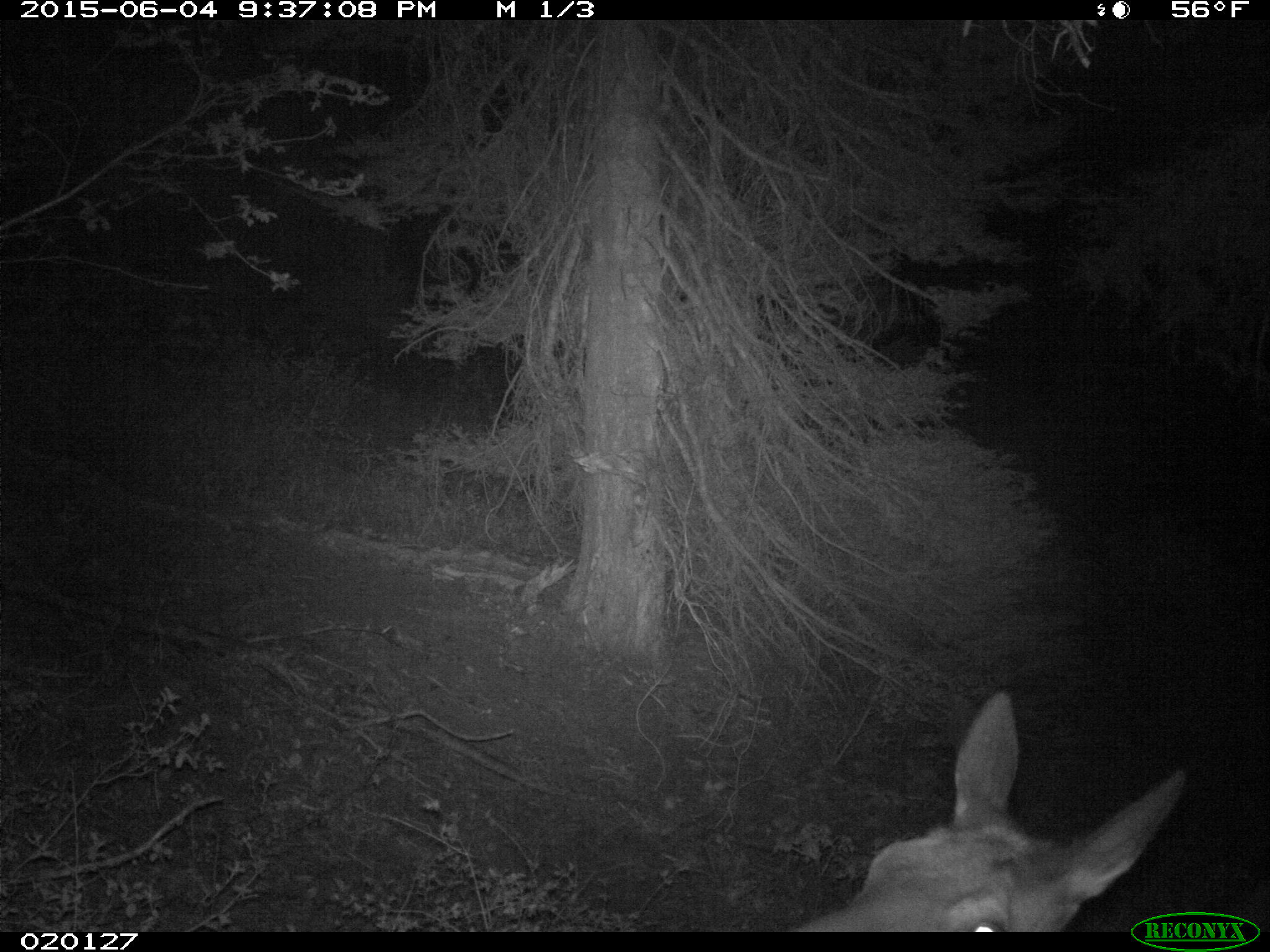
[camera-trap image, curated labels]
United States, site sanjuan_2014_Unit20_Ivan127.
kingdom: Animalia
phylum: Chordata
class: Mammalia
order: Artiodactyla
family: Cervidae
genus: Cervus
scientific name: Cervus elaphus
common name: red deer